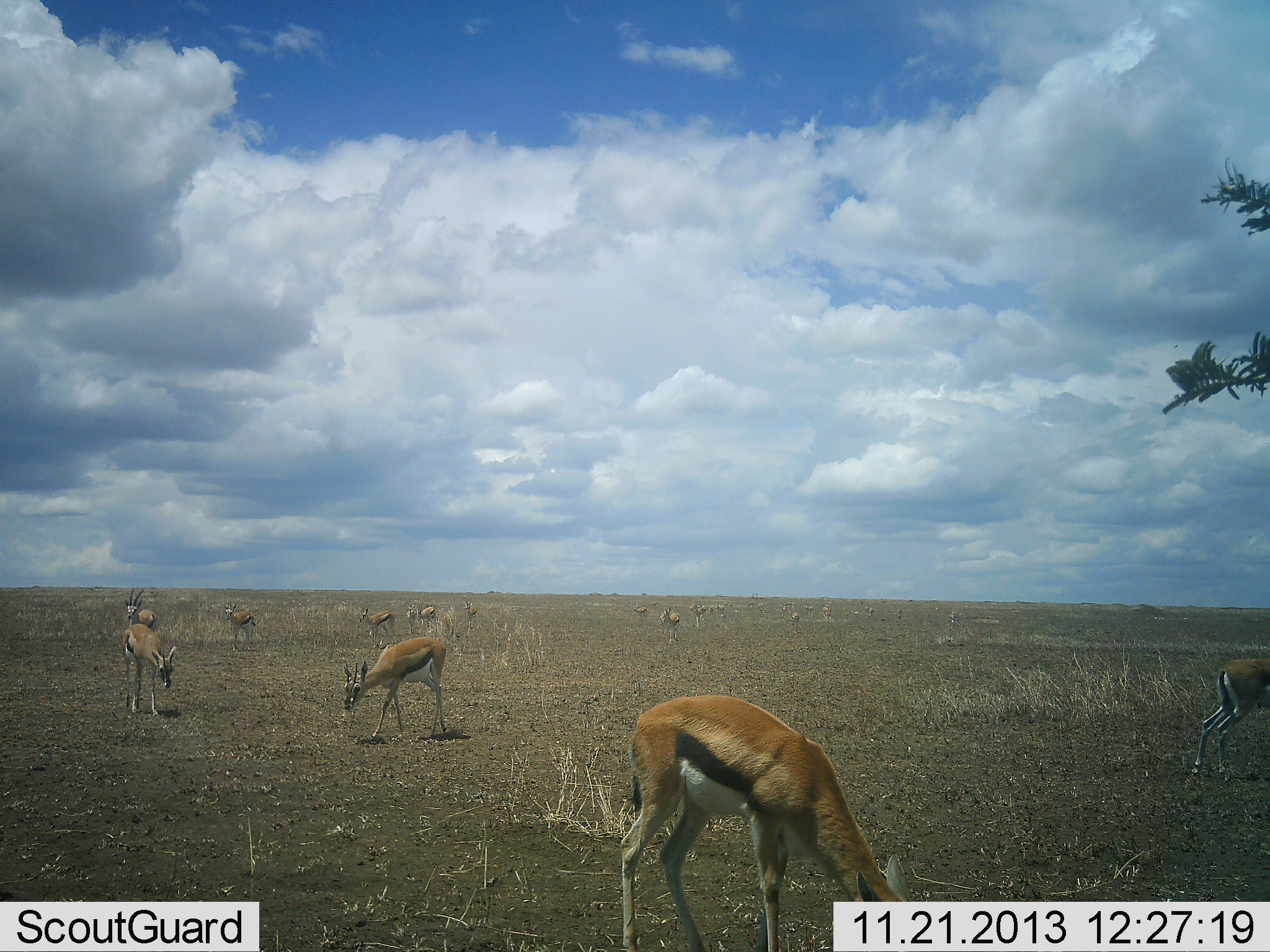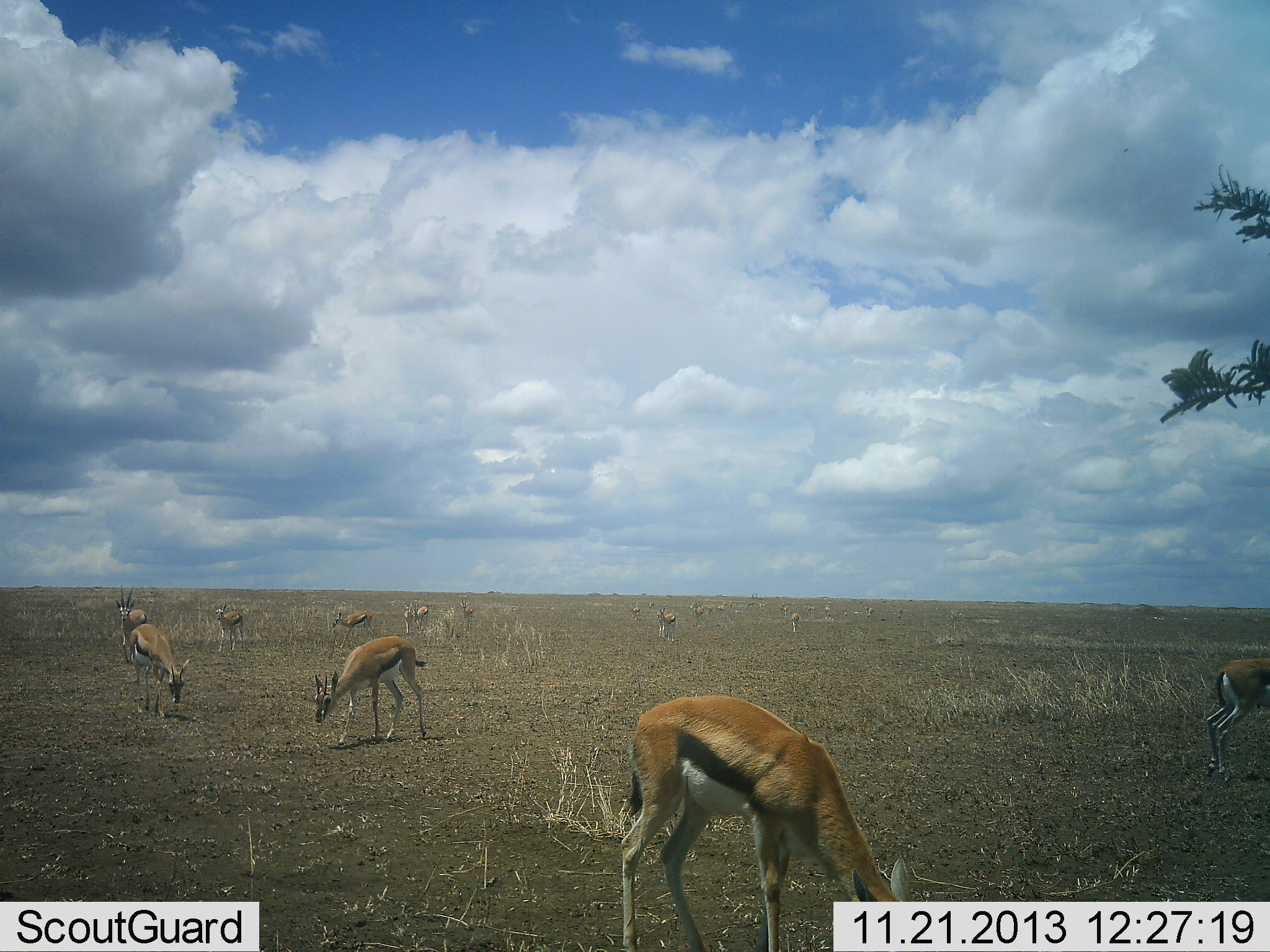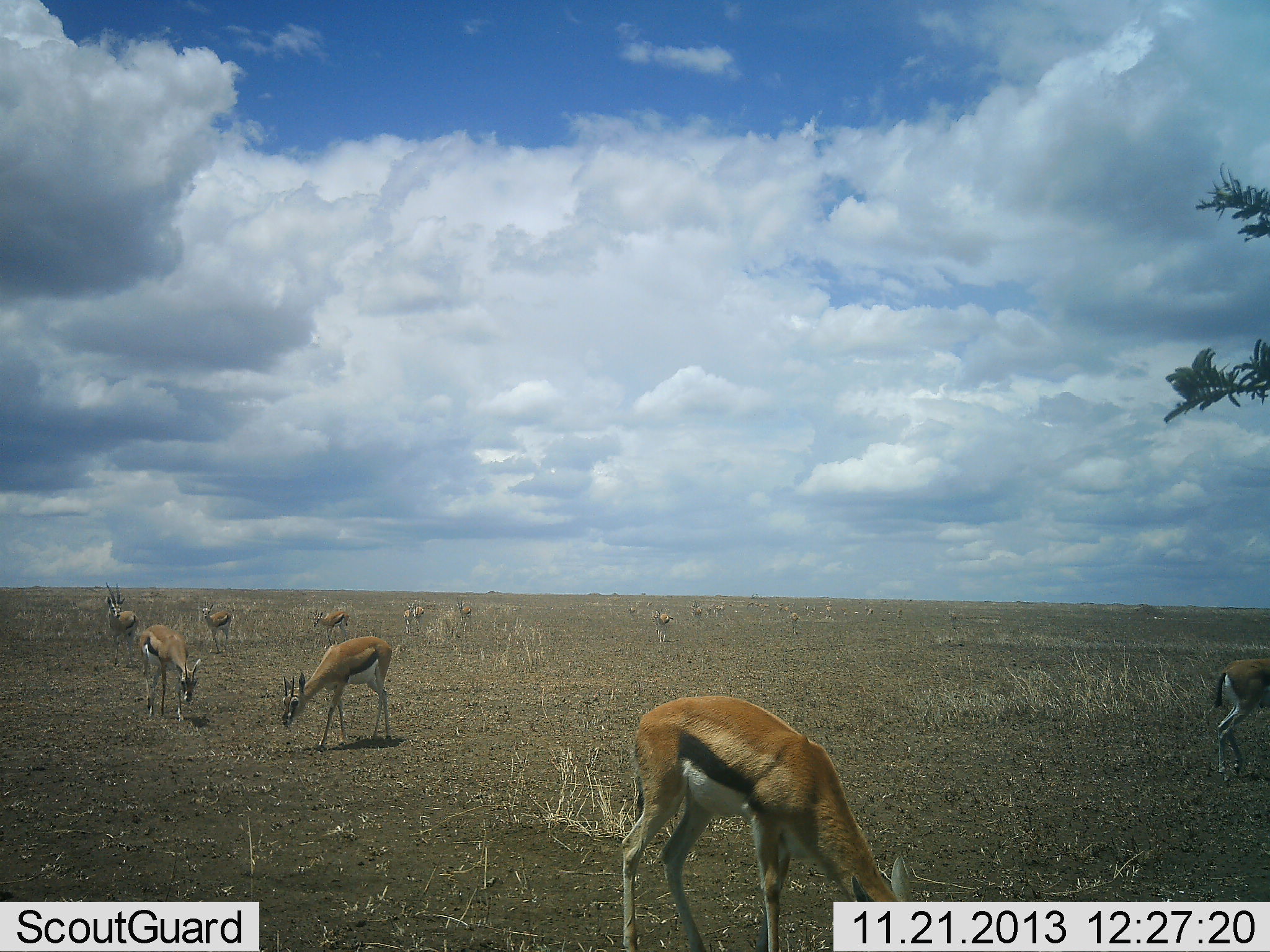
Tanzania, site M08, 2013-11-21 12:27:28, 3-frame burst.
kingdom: Animalia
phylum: Chordata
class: Mammalia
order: Artiodactyla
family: Bovidae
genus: Eudorcas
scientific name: Eudorcas thomsonii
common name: thomson's gazelle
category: gazellethomsons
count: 11-50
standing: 70%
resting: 10%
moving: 60%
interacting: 10%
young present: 0%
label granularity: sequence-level